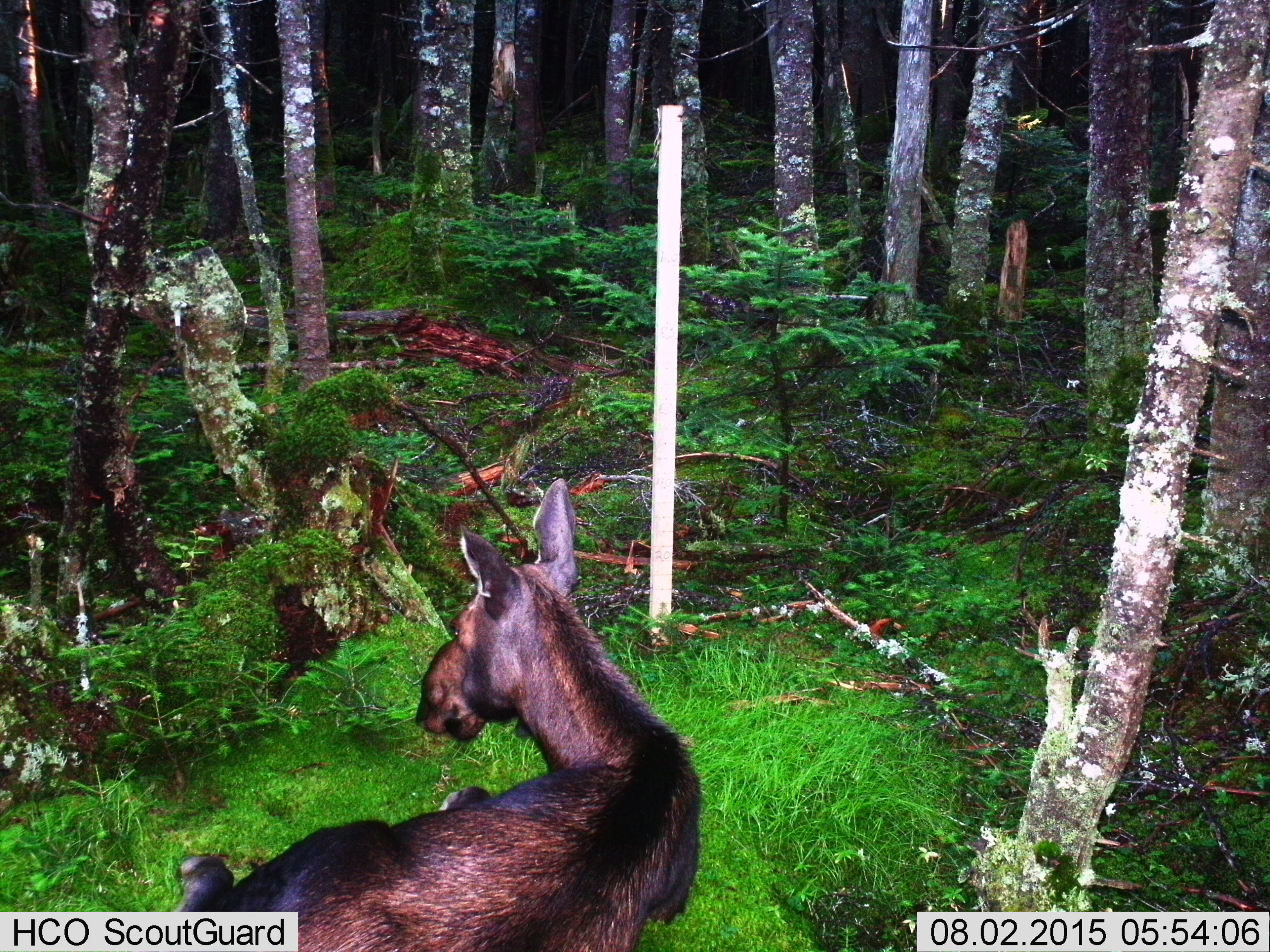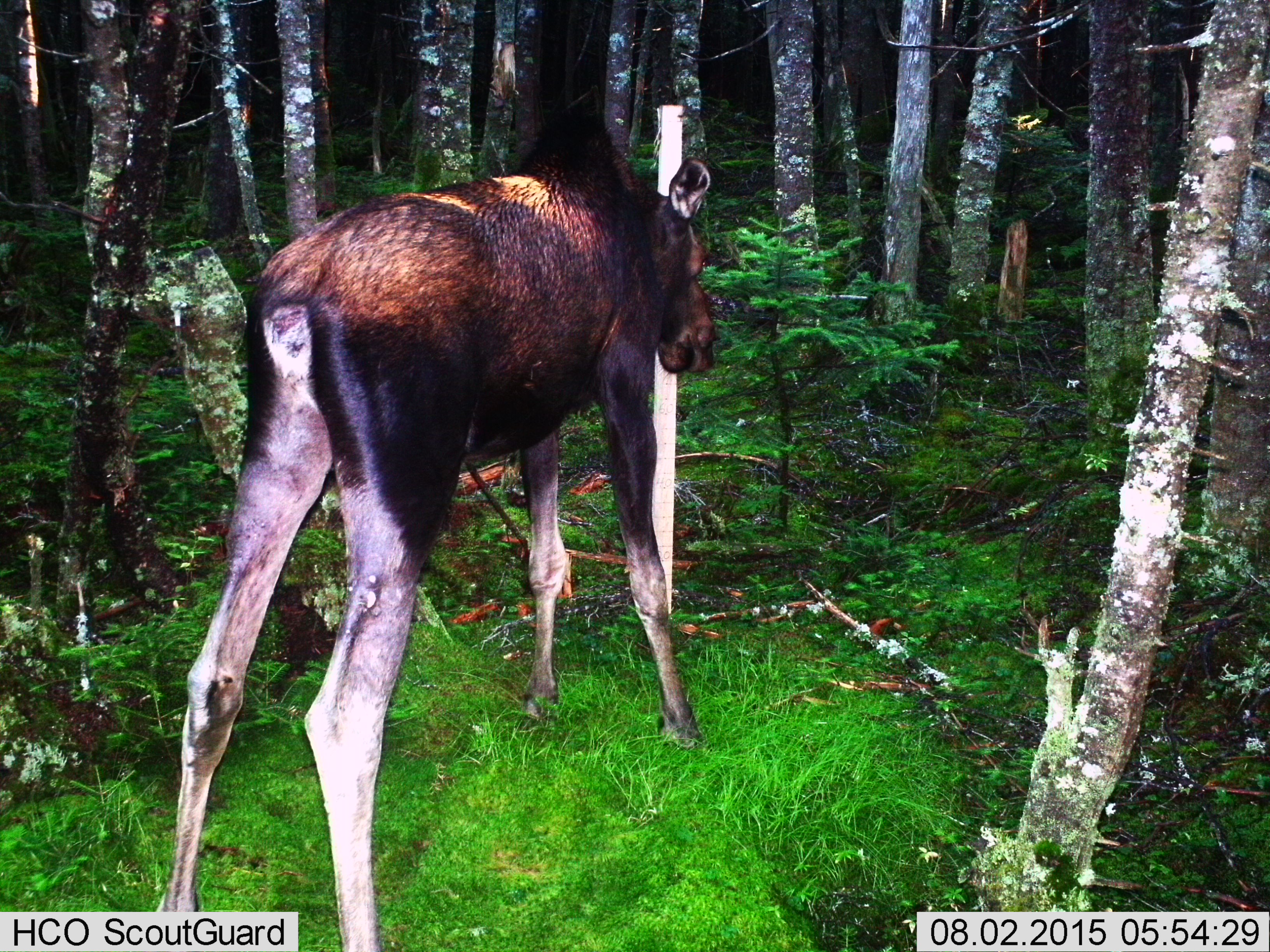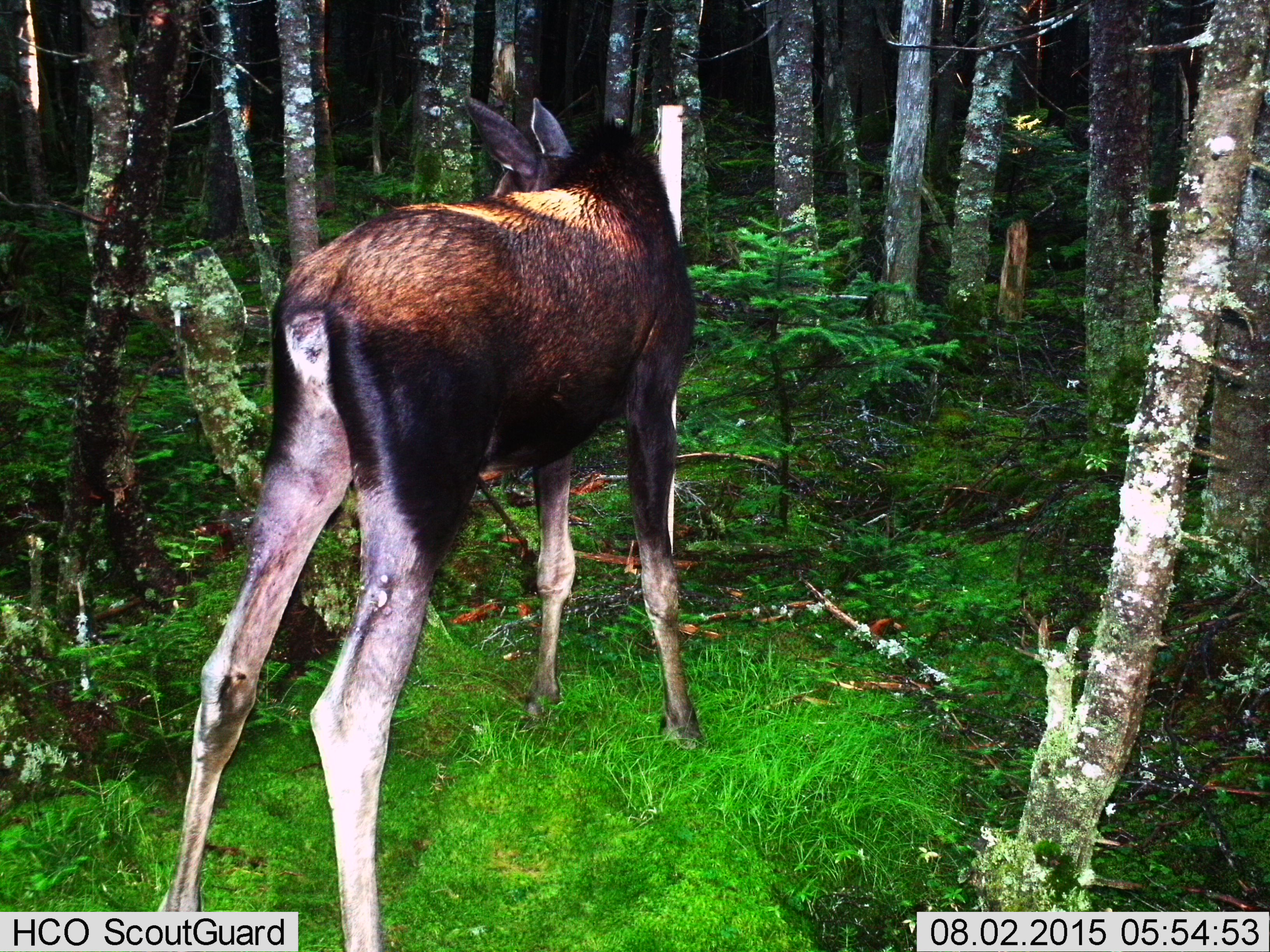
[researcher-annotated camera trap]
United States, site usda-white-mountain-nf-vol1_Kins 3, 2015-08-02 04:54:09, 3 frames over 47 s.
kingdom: Animalia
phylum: Chordata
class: Mammalia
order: Artiodactyla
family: Cervidae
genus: Alces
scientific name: Alces alces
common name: moose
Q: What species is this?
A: Moose (Alces alces).